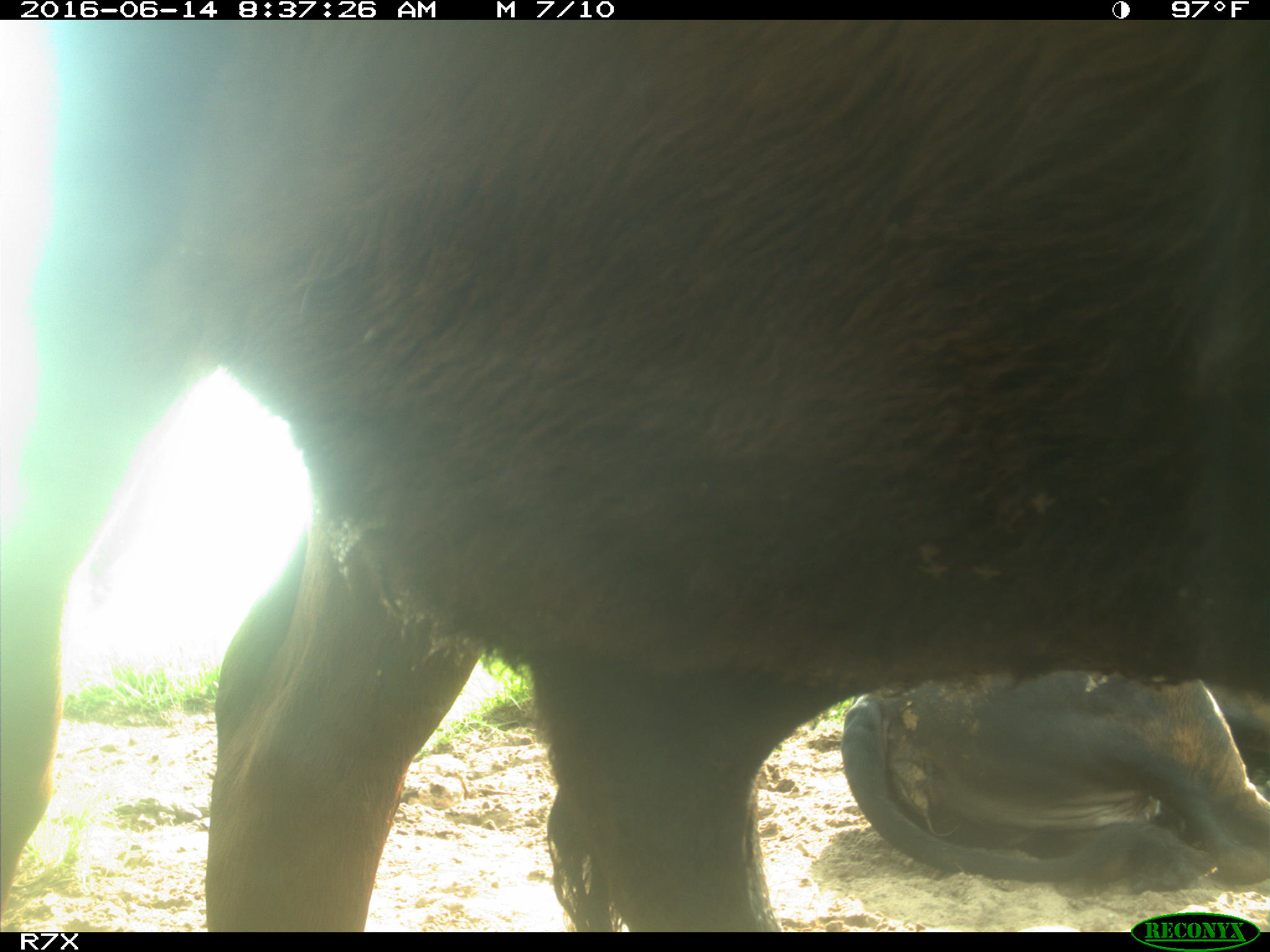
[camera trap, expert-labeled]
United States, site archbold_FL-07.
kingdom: Animalia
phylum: Chordata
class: Mammalia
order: Artiodactyla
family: Bovidae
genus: Bos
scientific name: Bos taurus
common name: domestic cow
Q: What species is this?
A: Bos taurus (domestic cow).